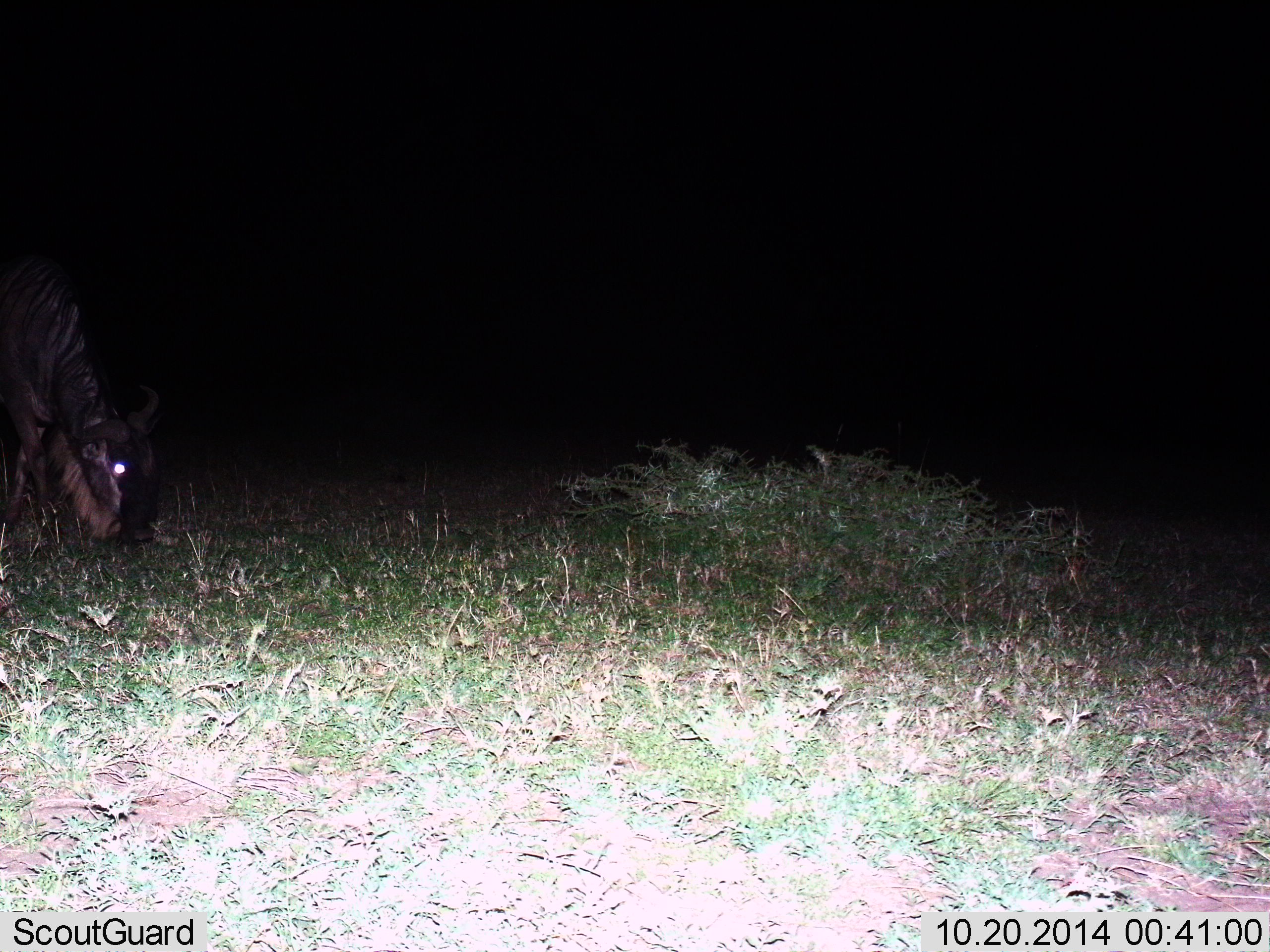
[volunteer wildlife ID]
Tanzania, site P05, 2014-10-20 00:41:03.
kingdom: Animalia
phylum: Chordata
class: Mammalia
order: Artiodactyla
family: Bovidae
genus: Connochaetes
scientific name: Connochaetes taurinus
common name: blue wildebeest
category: wildebeest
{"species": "wildebeest (blue wildebeest) (Connochaetes taurinus)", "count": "1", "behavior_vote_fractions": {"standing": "20%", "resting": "0%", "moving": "10%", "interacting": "0%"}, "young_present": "0%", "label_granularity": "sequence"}